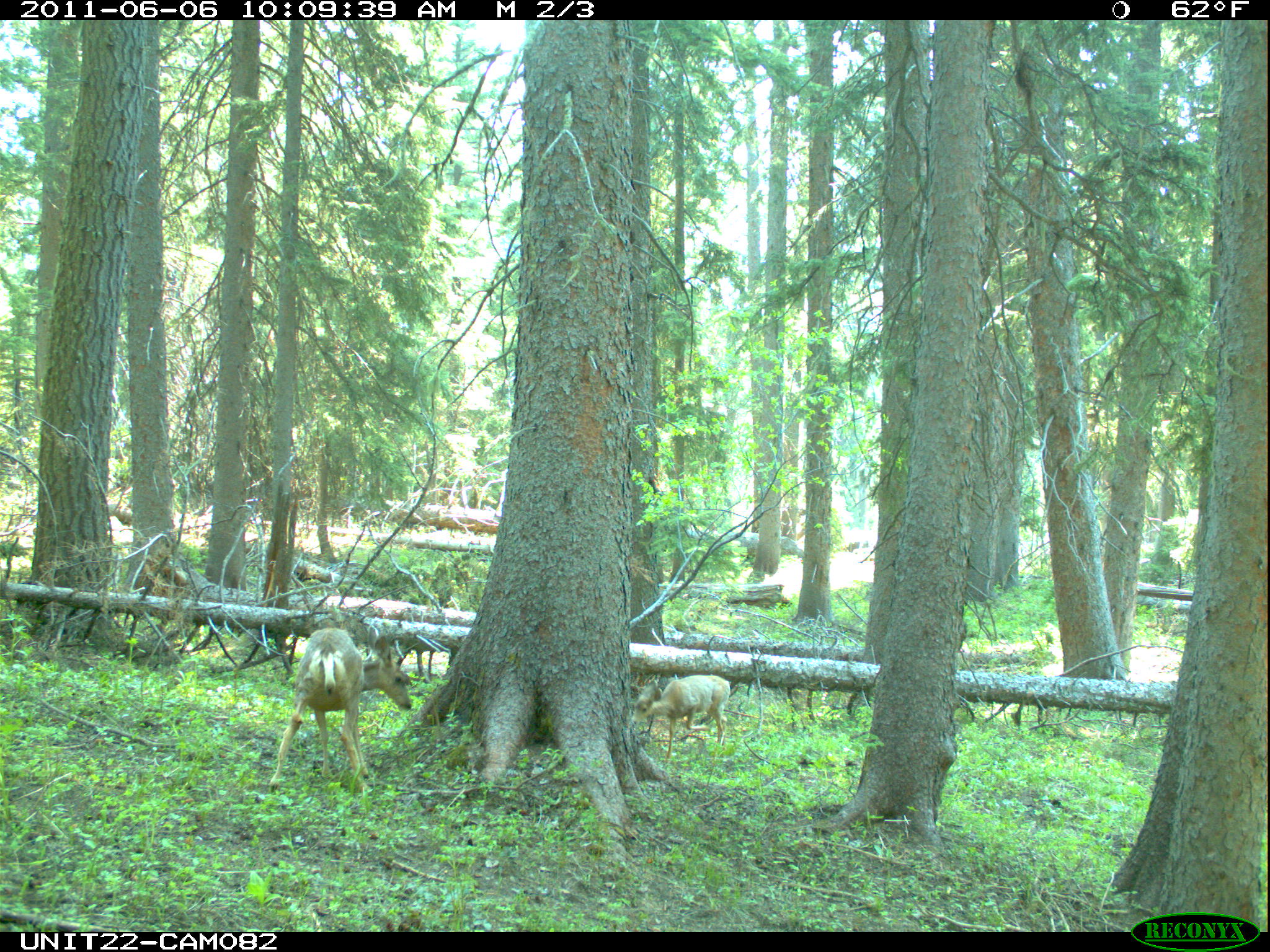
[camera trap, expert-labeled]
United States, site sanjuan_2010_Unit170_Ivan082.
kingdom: Animalia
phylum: Chordata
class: Mammalia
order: Artiodactyla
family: Cervidae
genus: Odocoileus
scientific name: Odocoileus hemionus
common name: mule deer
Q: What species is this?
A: Odocoileus hemionus (mule deer).